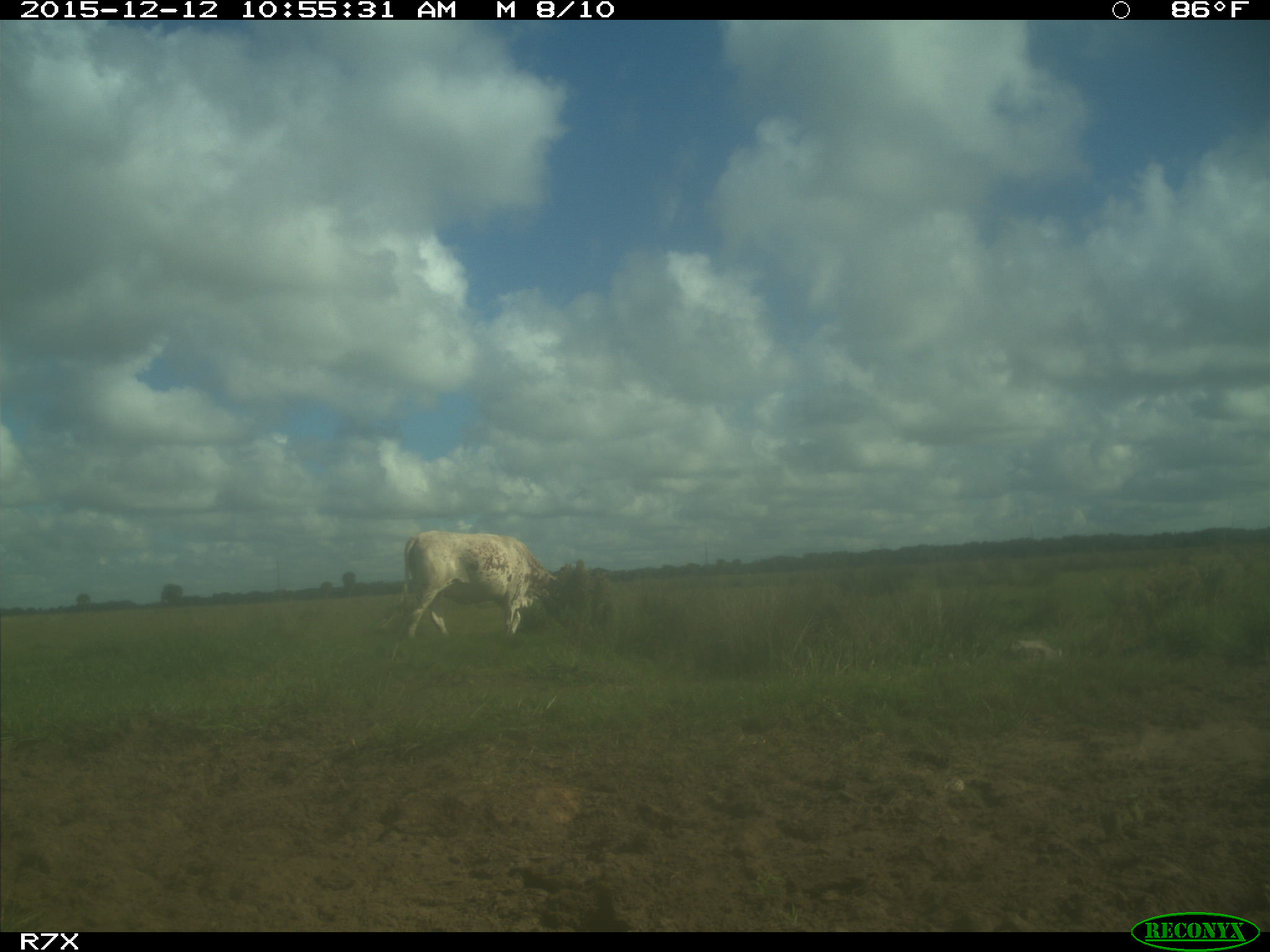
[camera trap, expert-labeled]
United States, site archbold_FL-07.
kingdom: Animalia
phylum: Chordata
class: Mammalia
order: Artiodactyla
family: Bovidae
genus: Bos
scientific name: Bos taurus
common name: domestic cow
Bos taurus (domestic cow).